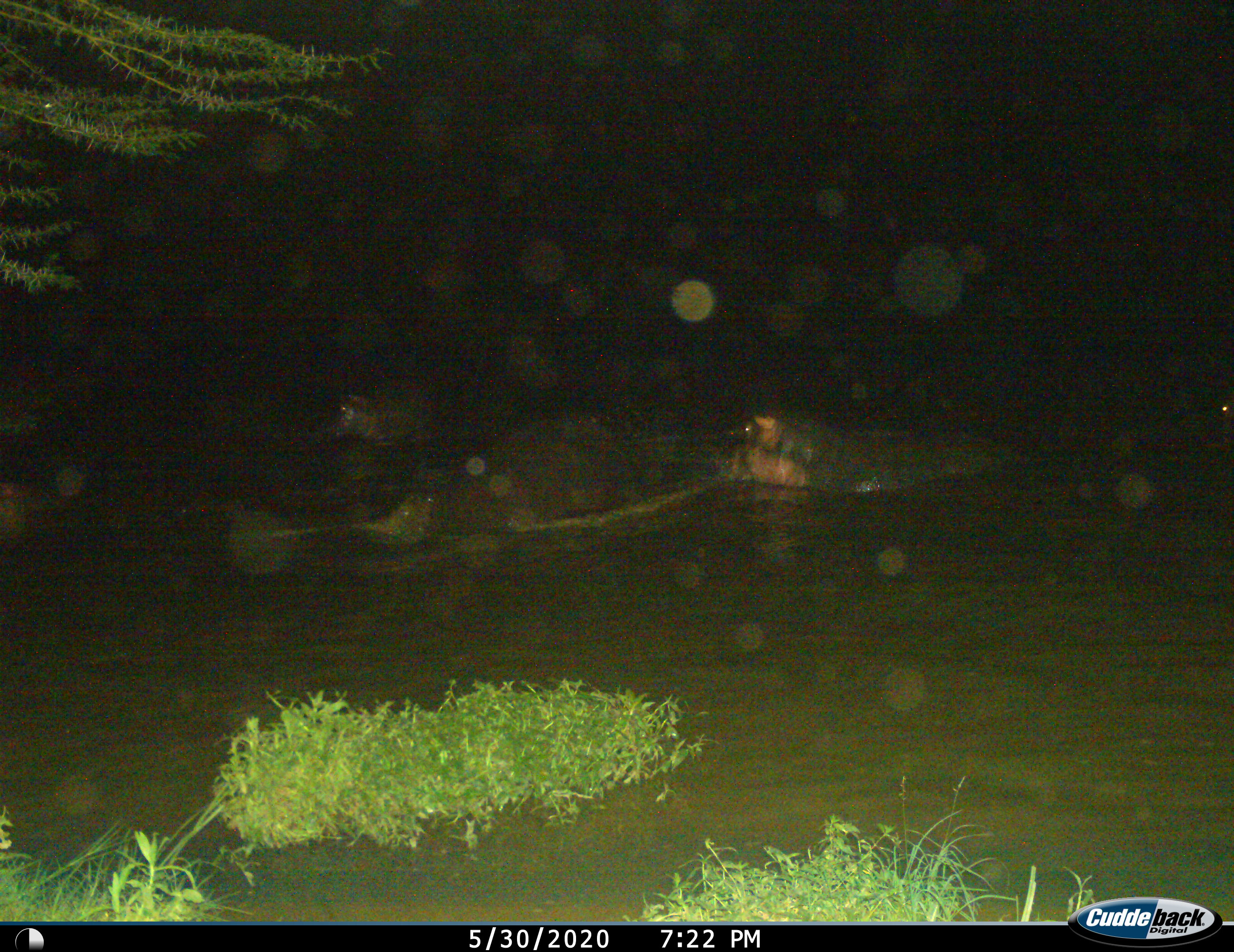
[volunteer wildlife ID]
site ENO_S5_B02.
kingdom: Animalia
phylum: Chordata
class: Mammalia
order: Artiodactyla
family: Hippopotamidae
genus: Hippopotamus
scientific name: Hippopotamus amphibius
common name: hippopotamus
Hippopotamus (Hippopotamus amphibius), count 3. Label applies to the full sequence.